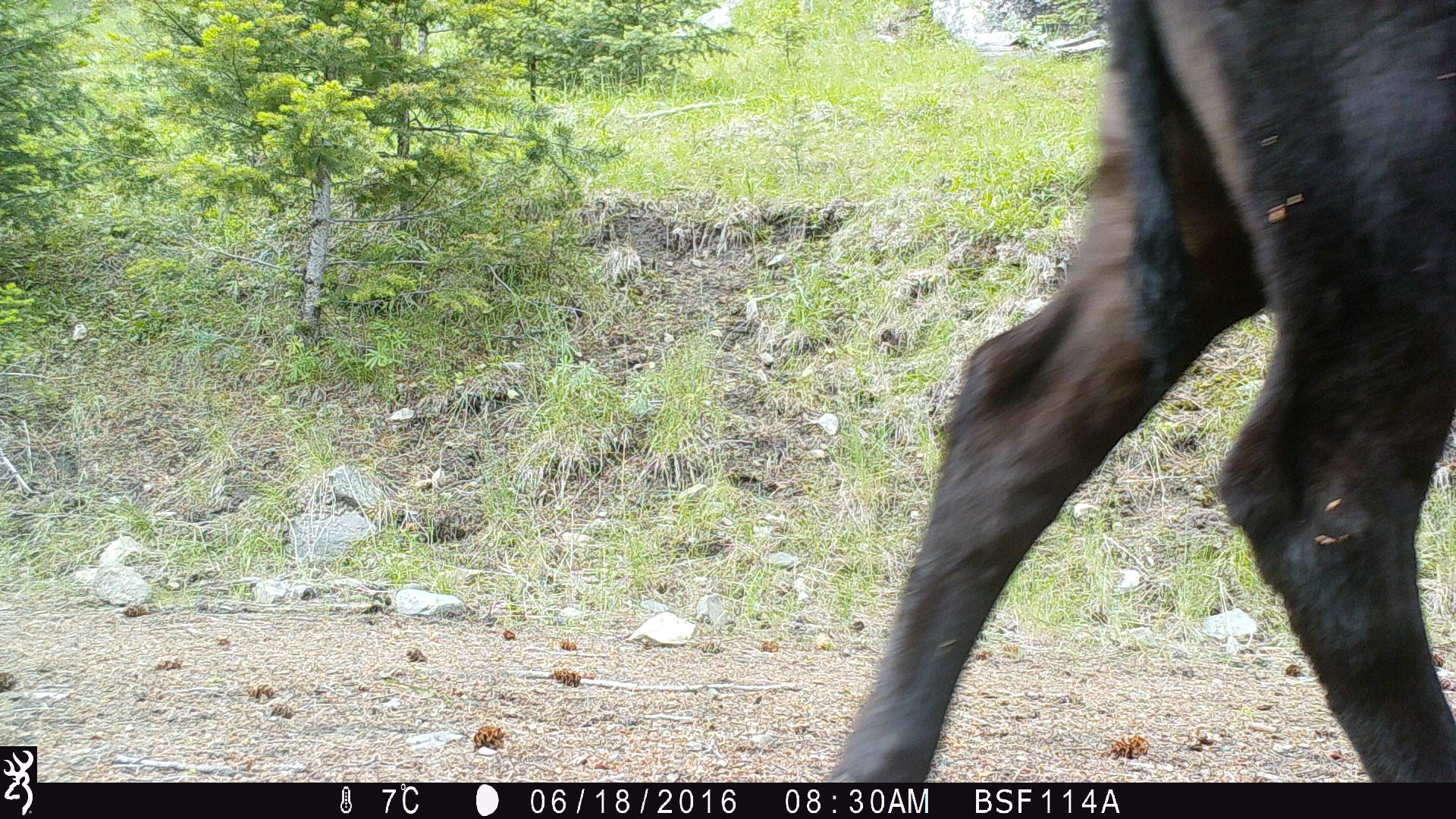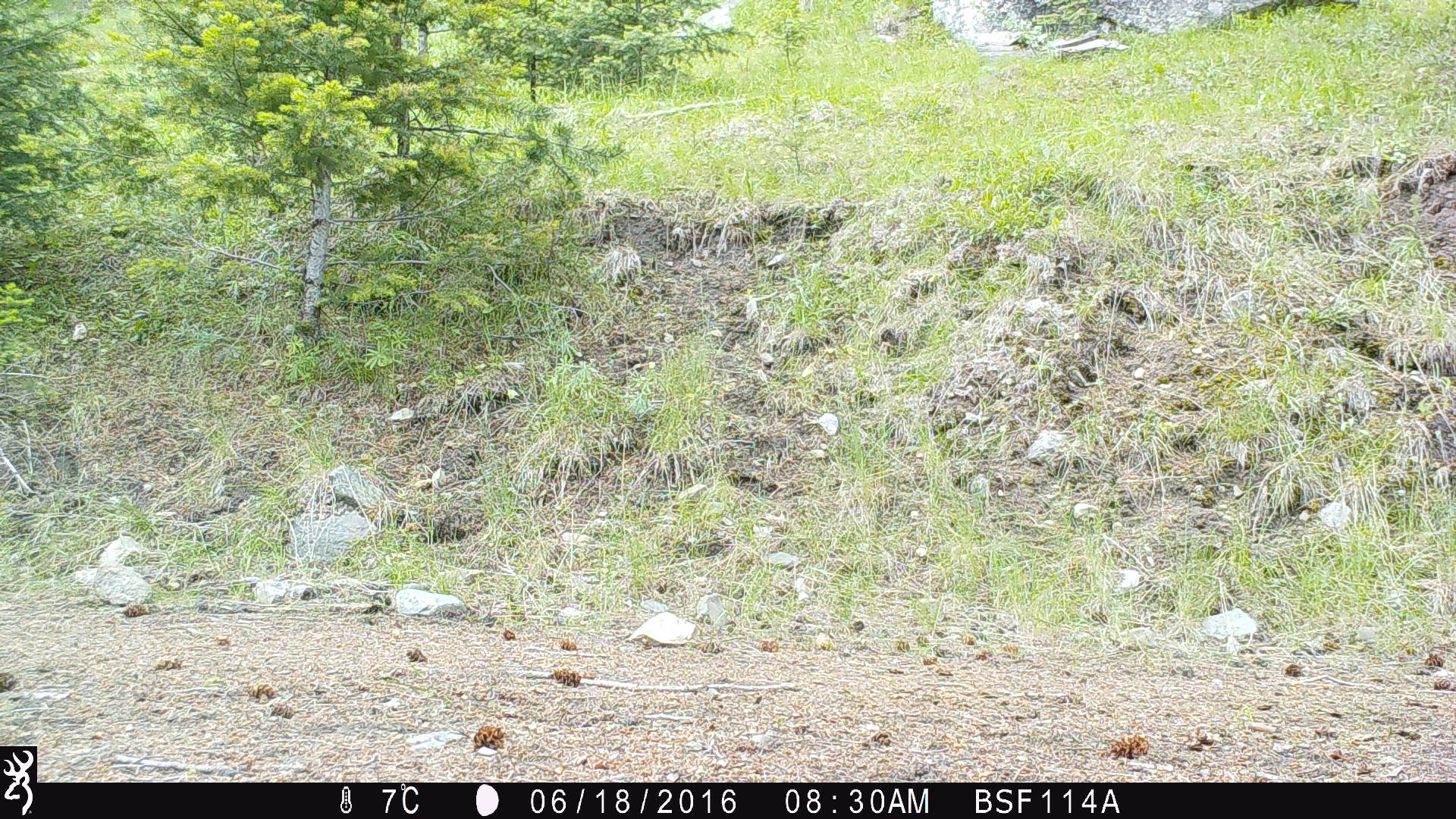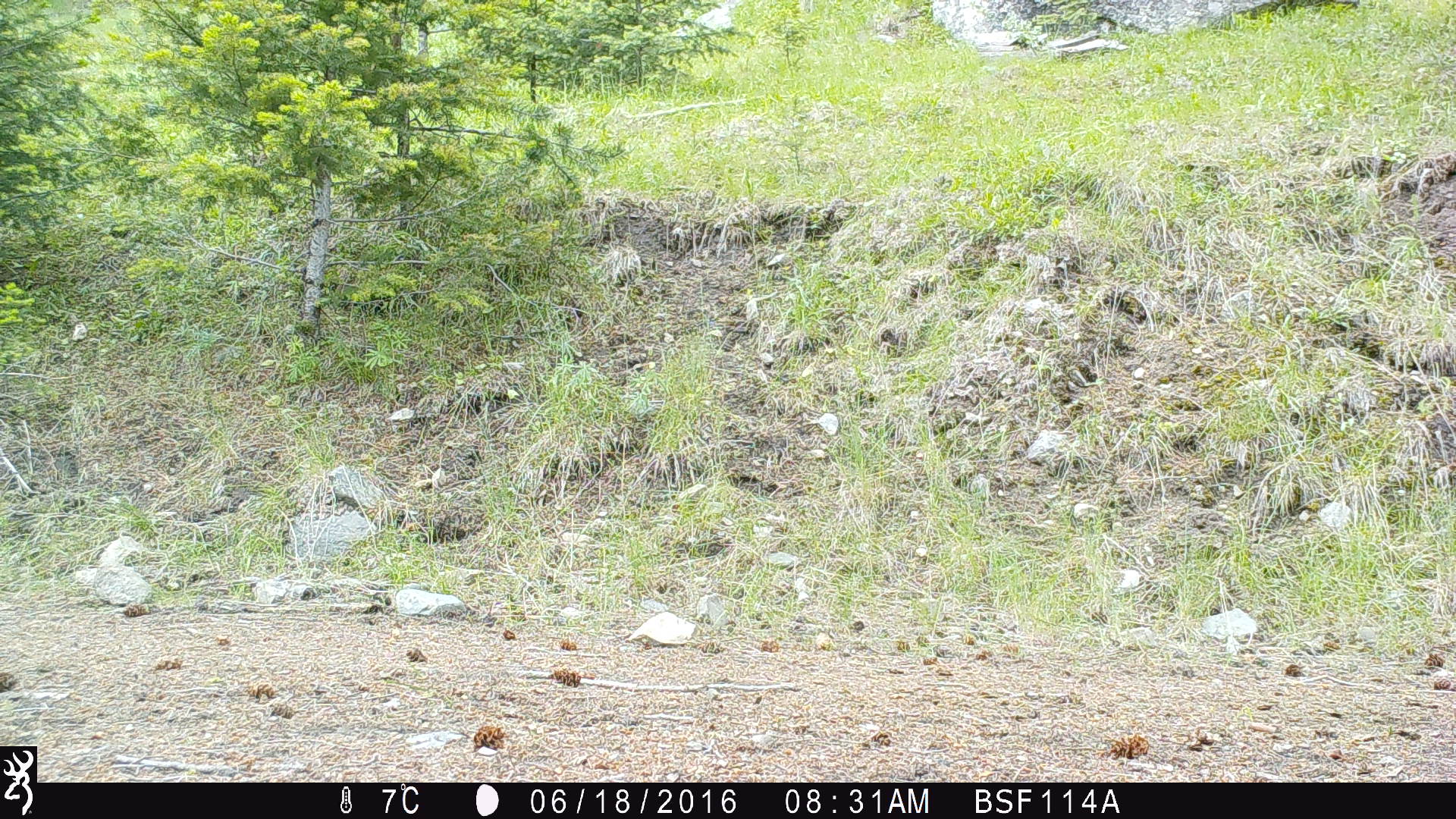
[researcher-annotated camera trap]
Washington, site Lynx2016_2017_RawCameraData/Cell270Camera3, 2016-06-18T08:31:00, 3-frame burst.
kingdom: Animalia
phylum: Chordata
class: Mammalia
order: Artiodactyla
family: Bovidae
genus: Bos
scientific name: Bos taurus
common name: domestic cattle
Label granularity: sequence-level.